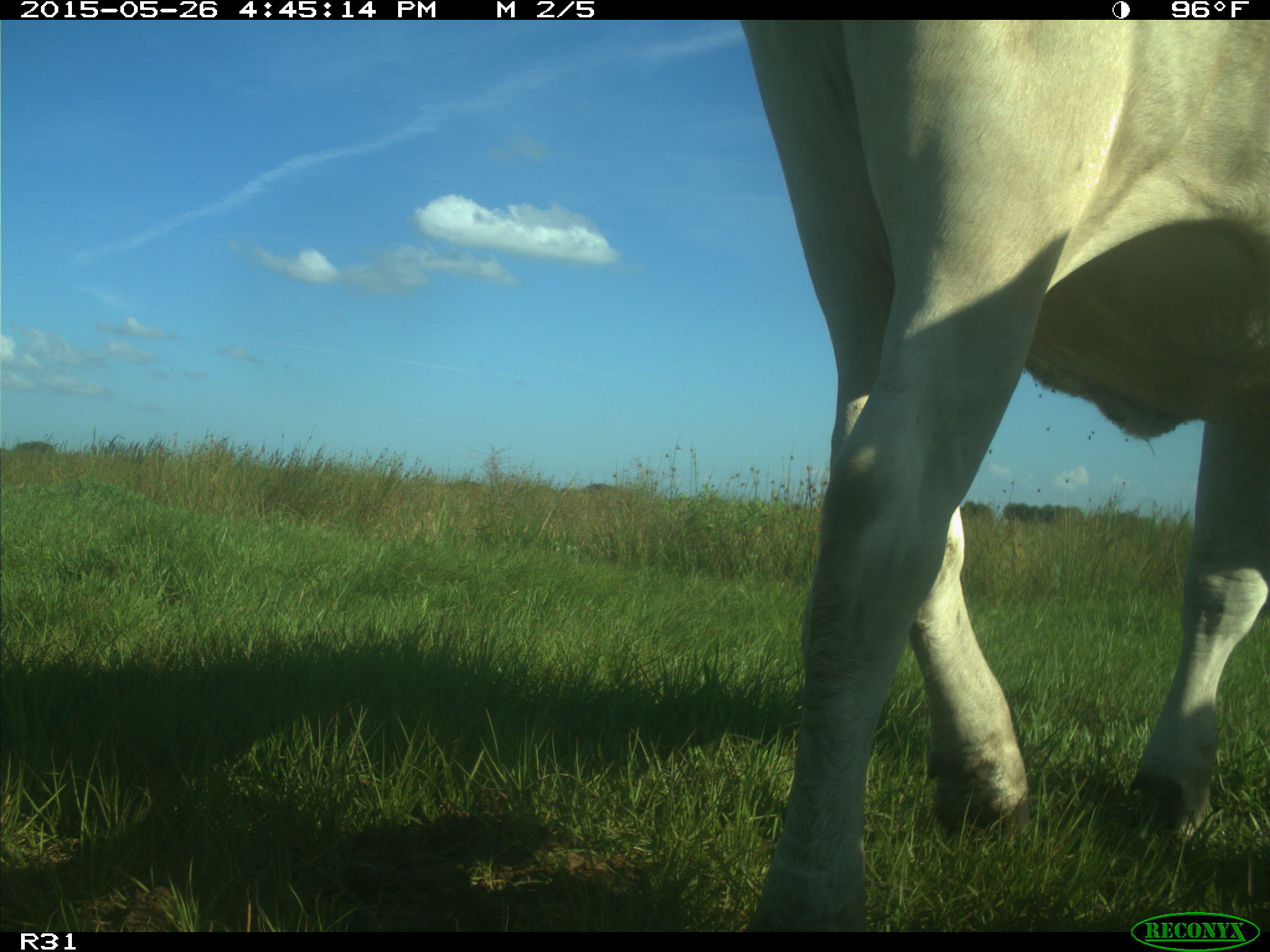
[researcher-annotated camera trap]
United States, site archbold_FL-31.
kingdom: Animalia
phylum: Chordata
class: Mammalia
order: Artiodactyla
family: Bovidae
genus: Bos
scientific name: Bos taurus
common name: domestic cow